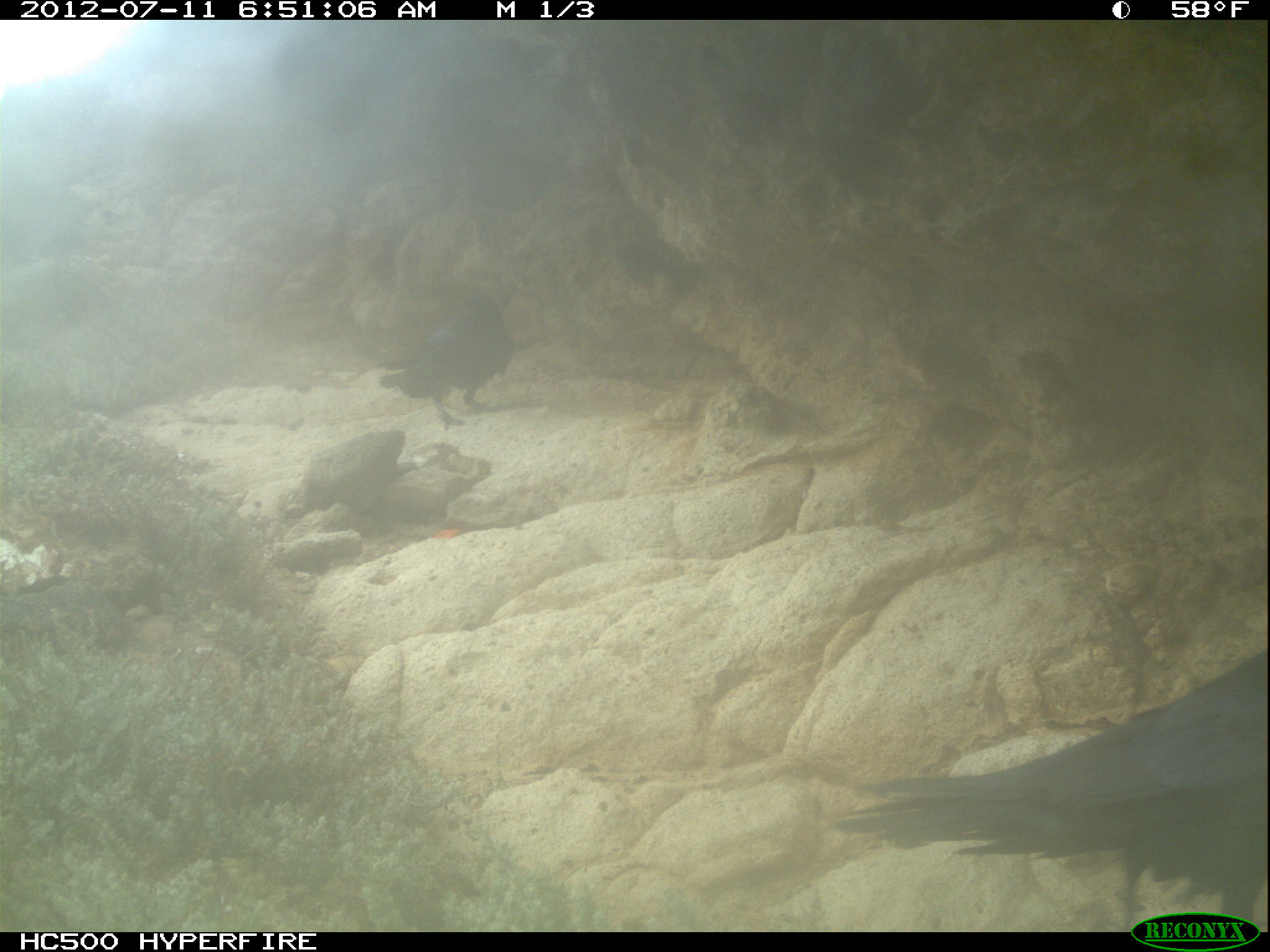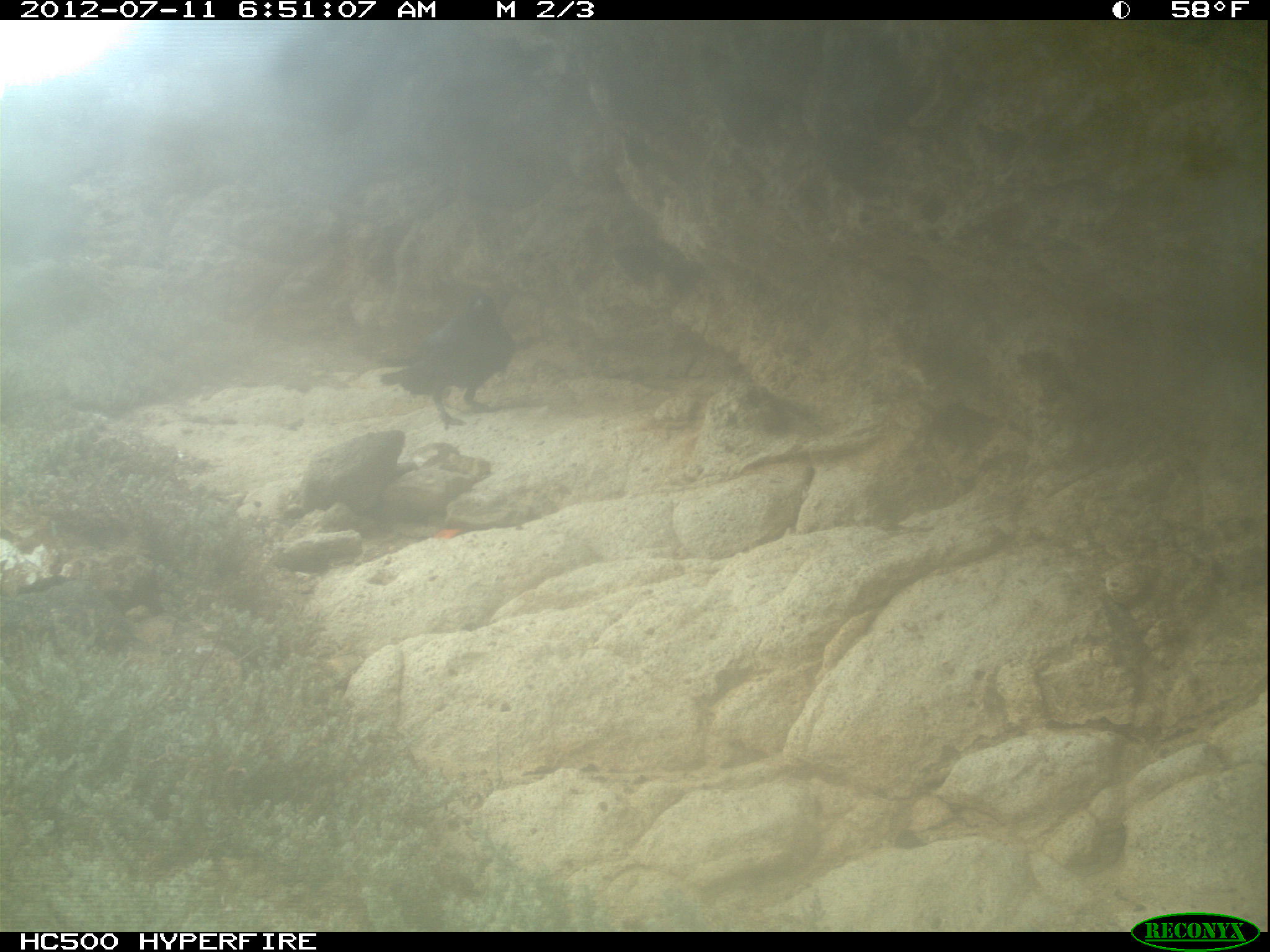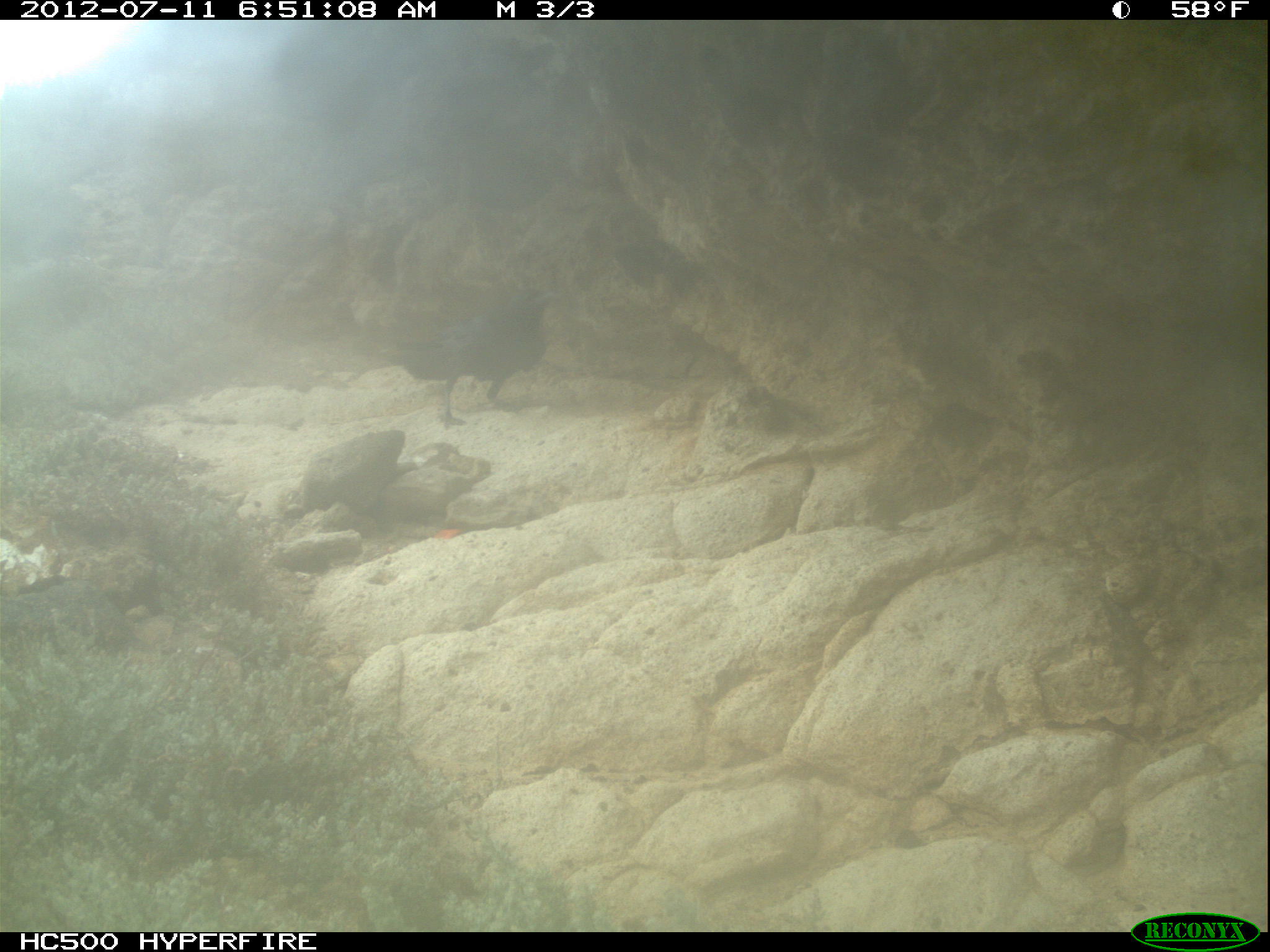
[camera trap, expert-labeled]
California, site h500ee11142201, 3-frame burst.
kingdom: Animalia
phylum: Chordata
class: Aves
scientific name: Aves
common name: bird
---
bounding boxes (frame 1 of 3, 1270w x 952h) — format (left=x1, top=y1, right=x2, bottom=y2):
bird: (left=833, top=648, right=1268, bottom=932); (left=378, top=293, right=510, bottom=431)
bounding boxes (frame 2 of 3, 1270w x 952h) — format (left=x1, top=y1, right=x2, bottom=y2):
bird: (left=380, top=293, right=513, bottom=429)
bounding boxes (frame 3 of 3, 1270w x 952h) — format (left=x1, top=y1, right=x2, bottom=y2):
bird: (left=388, top=286, right=564, bottom=430)